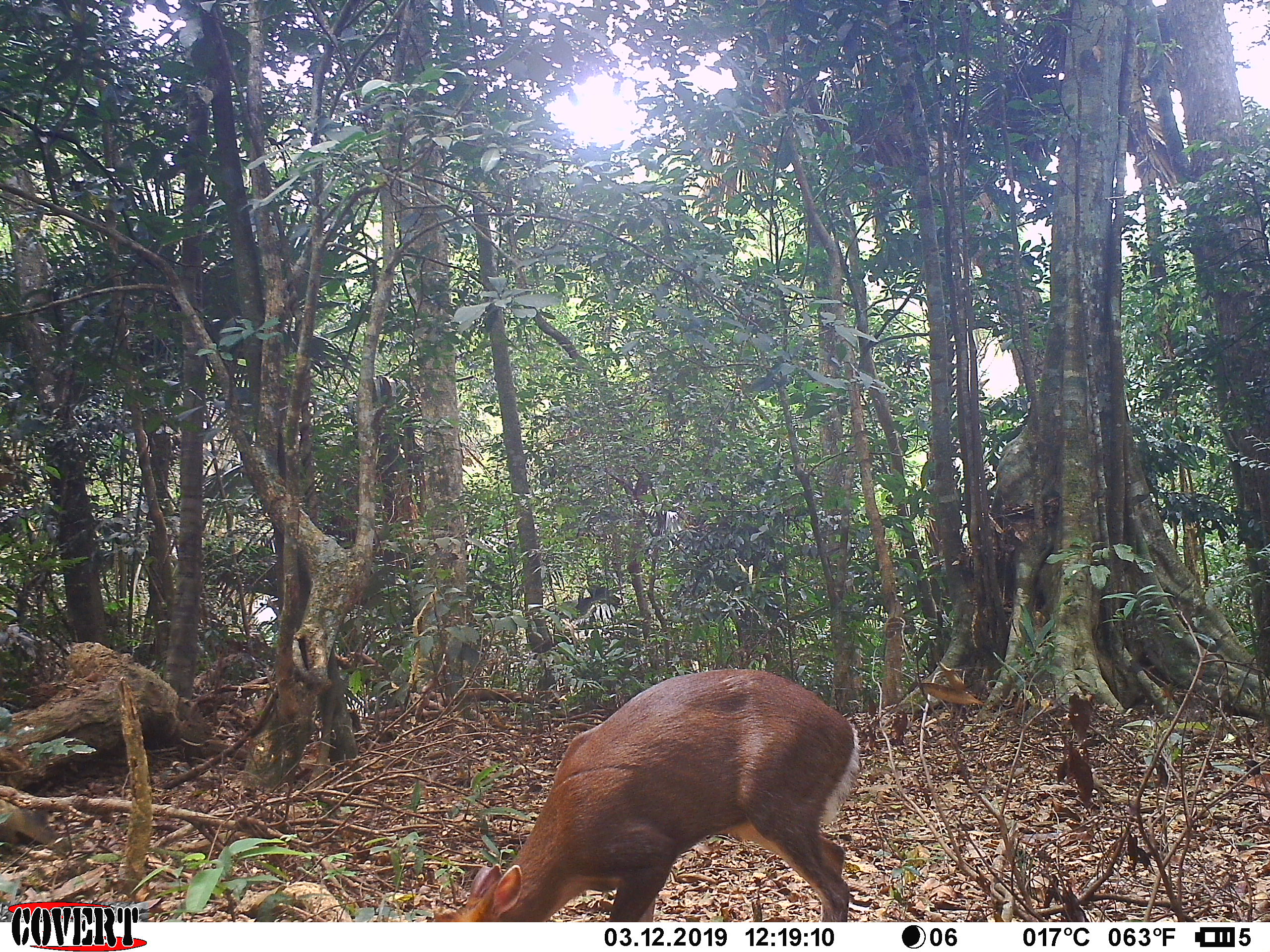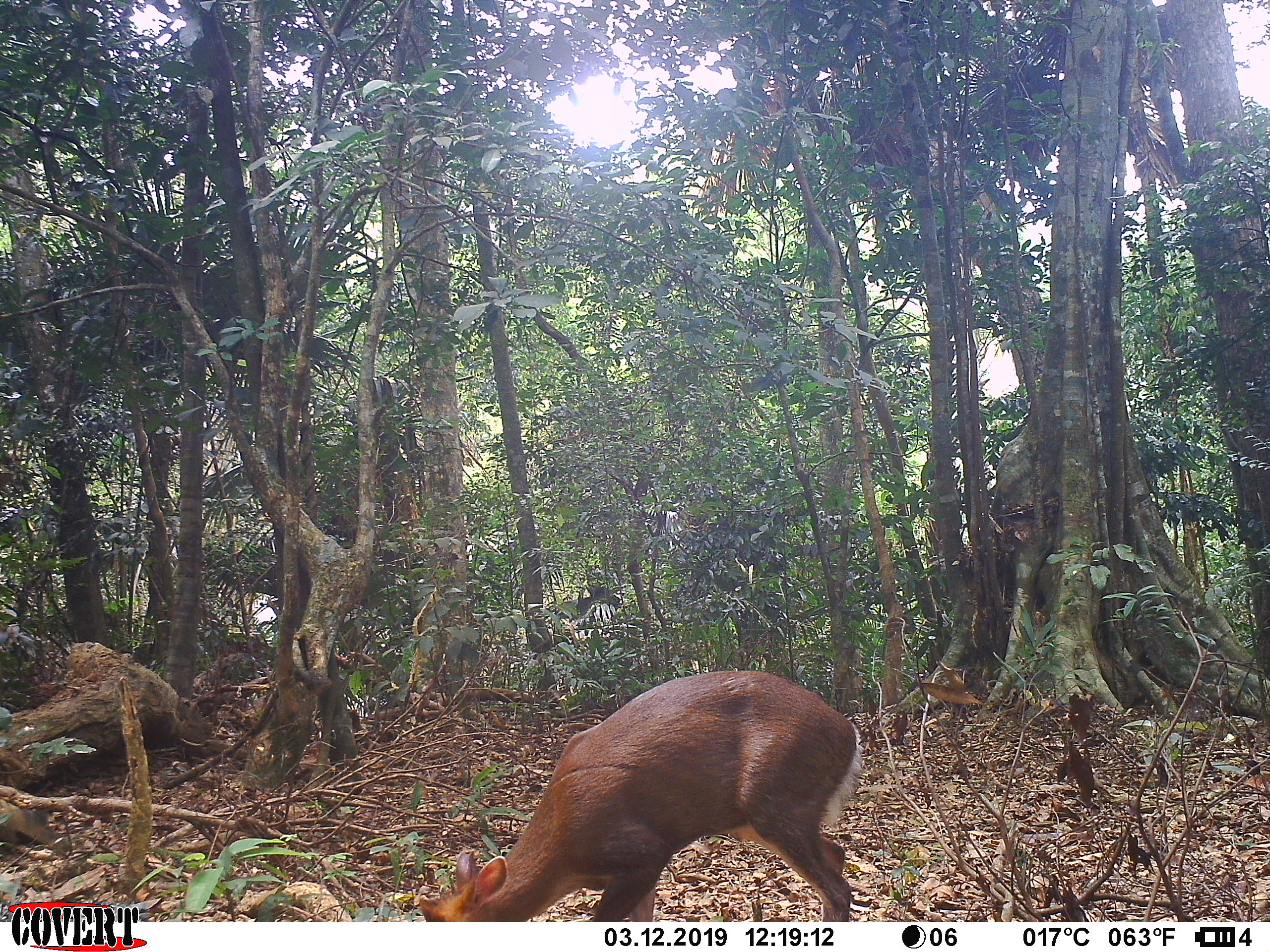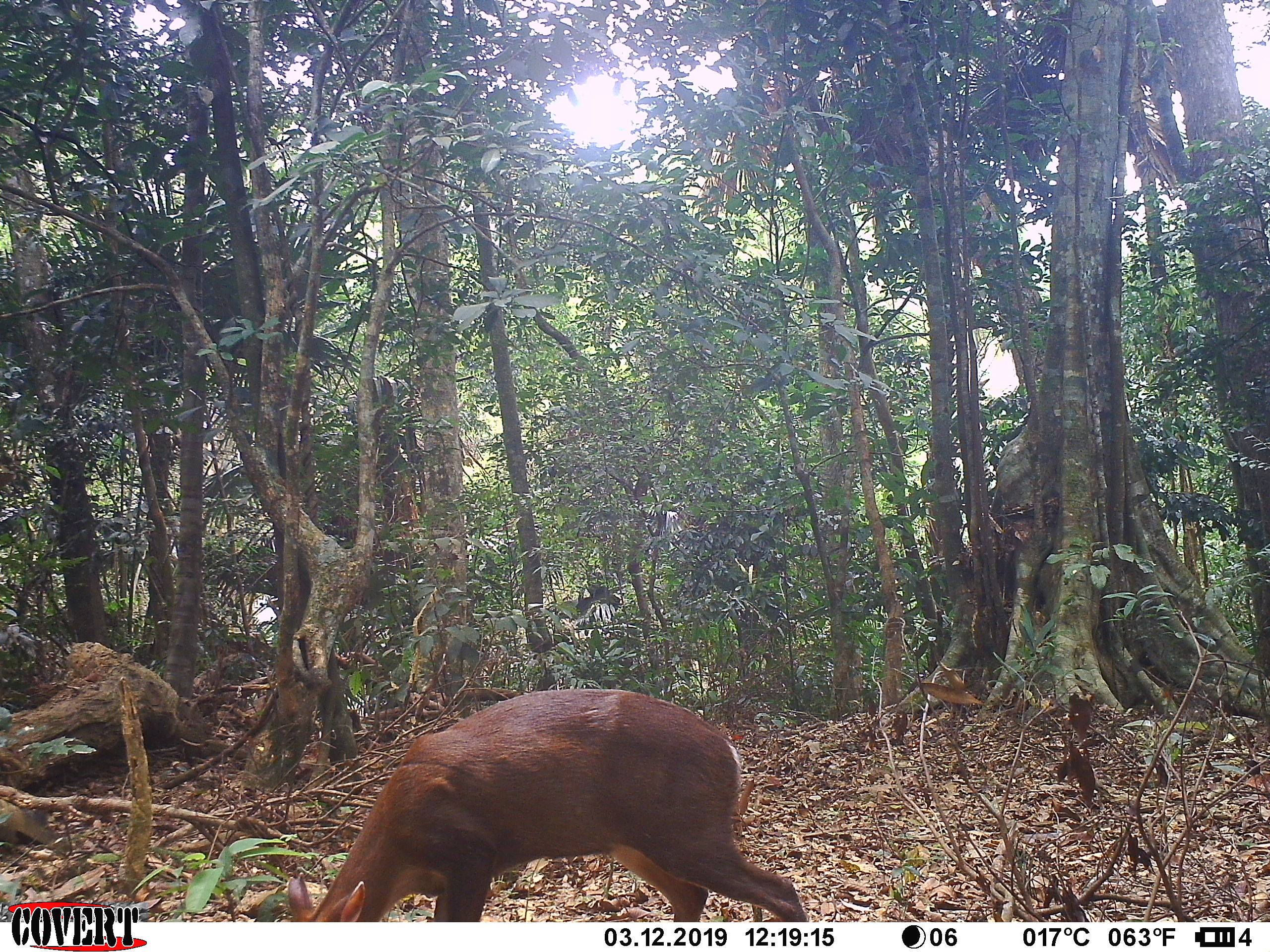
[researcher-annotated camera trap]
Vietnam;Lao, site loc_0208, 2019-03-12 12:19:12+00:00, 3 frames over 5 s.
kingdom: Animalia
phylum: Chordata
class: Mammalia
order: Artiodactyla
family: Cervidae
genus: Muntiacus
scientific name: Muntiacus rooseveltorum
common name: roosevelt's muntjac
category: roosevelts muntjac group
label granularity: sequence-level